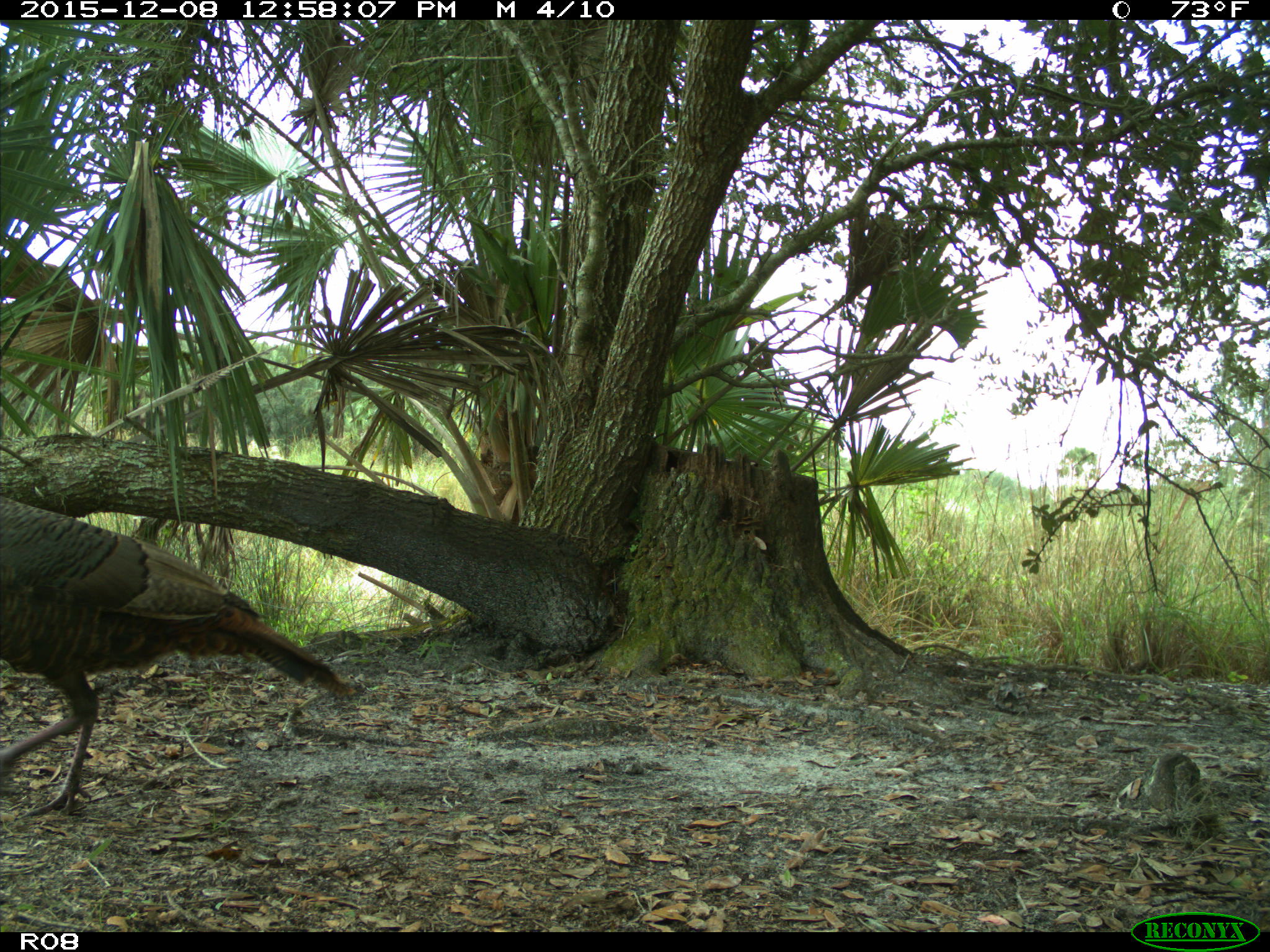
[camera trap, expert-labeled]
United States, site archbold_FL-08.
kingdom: Animalia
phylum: Chordata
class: Aves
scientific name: Aves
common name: birds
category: unidentified bird